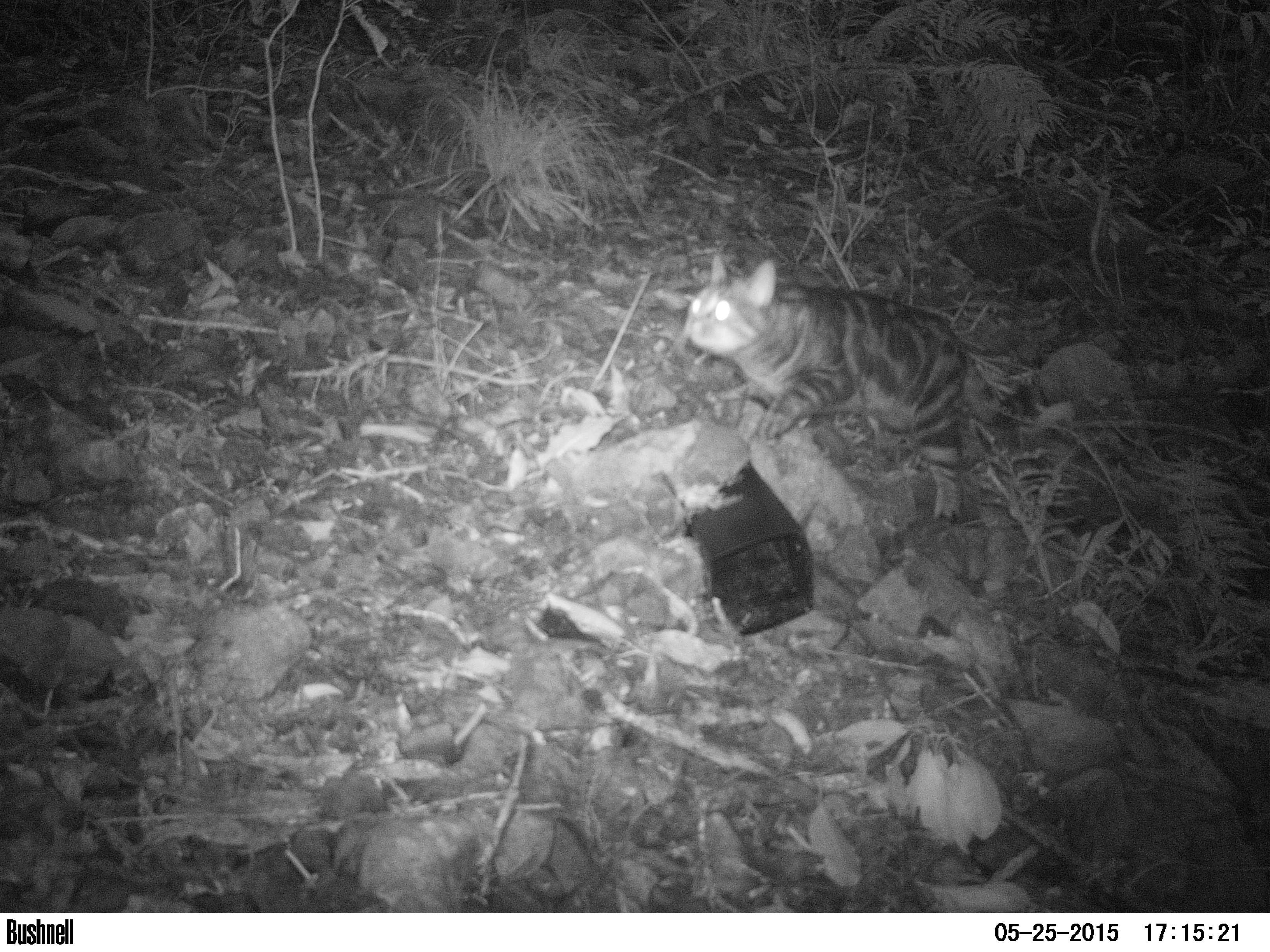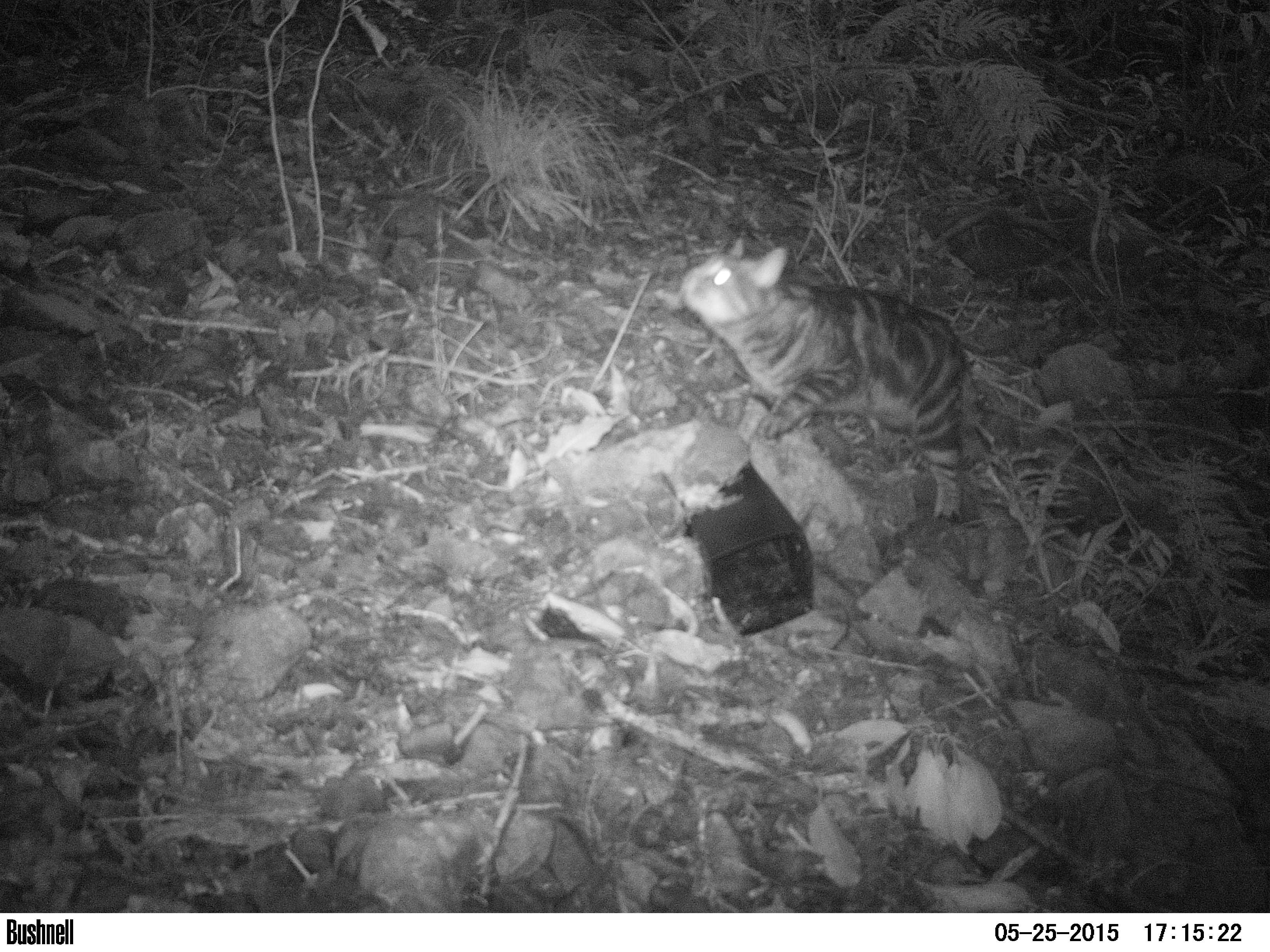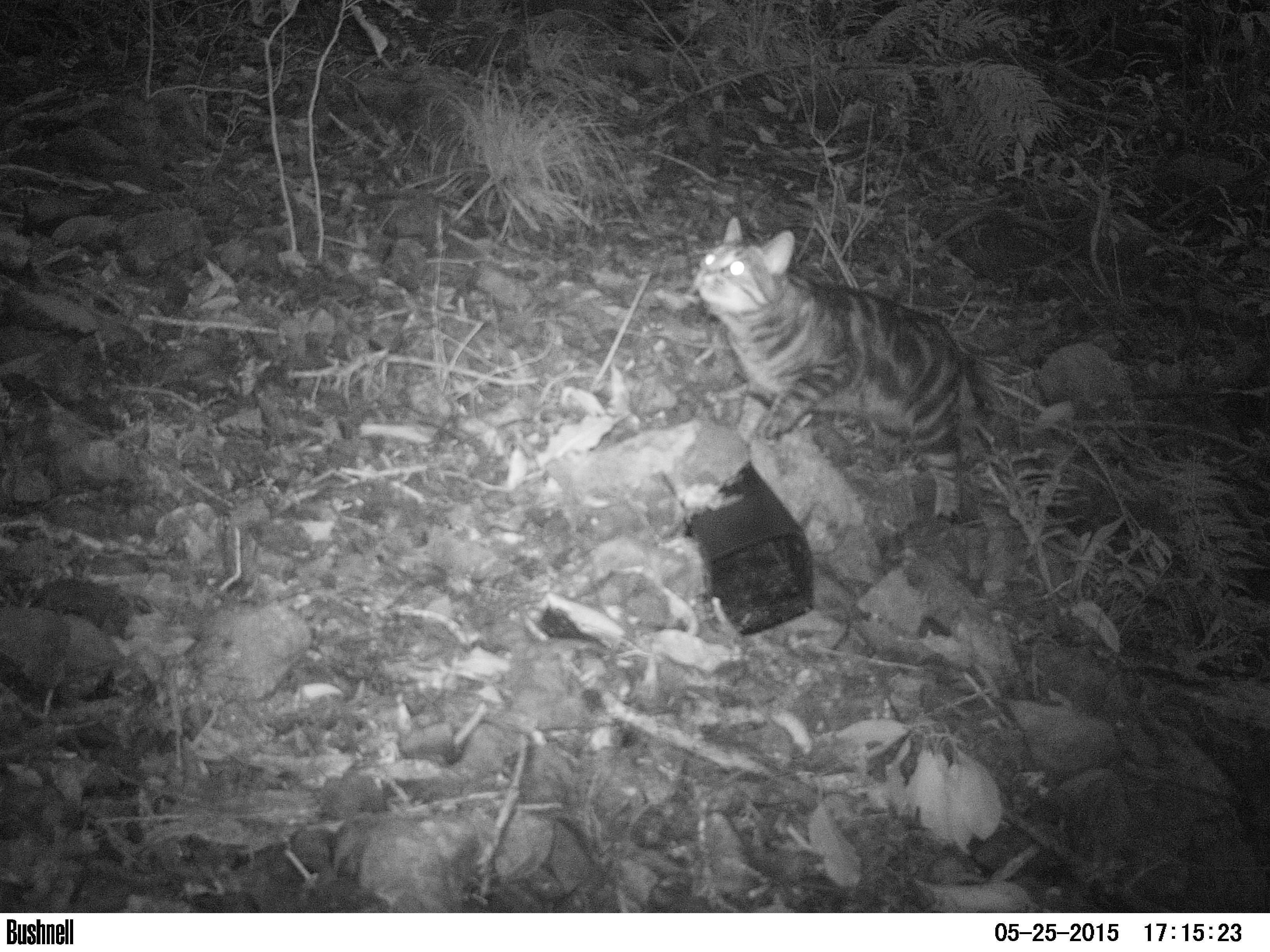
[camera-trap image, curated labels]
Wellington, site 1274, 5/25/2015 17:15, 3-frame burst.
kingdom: Animalia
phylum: Chordata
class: Mammalia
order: Carnivora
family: Felidae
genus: Felis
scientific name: Felis catus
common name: cat